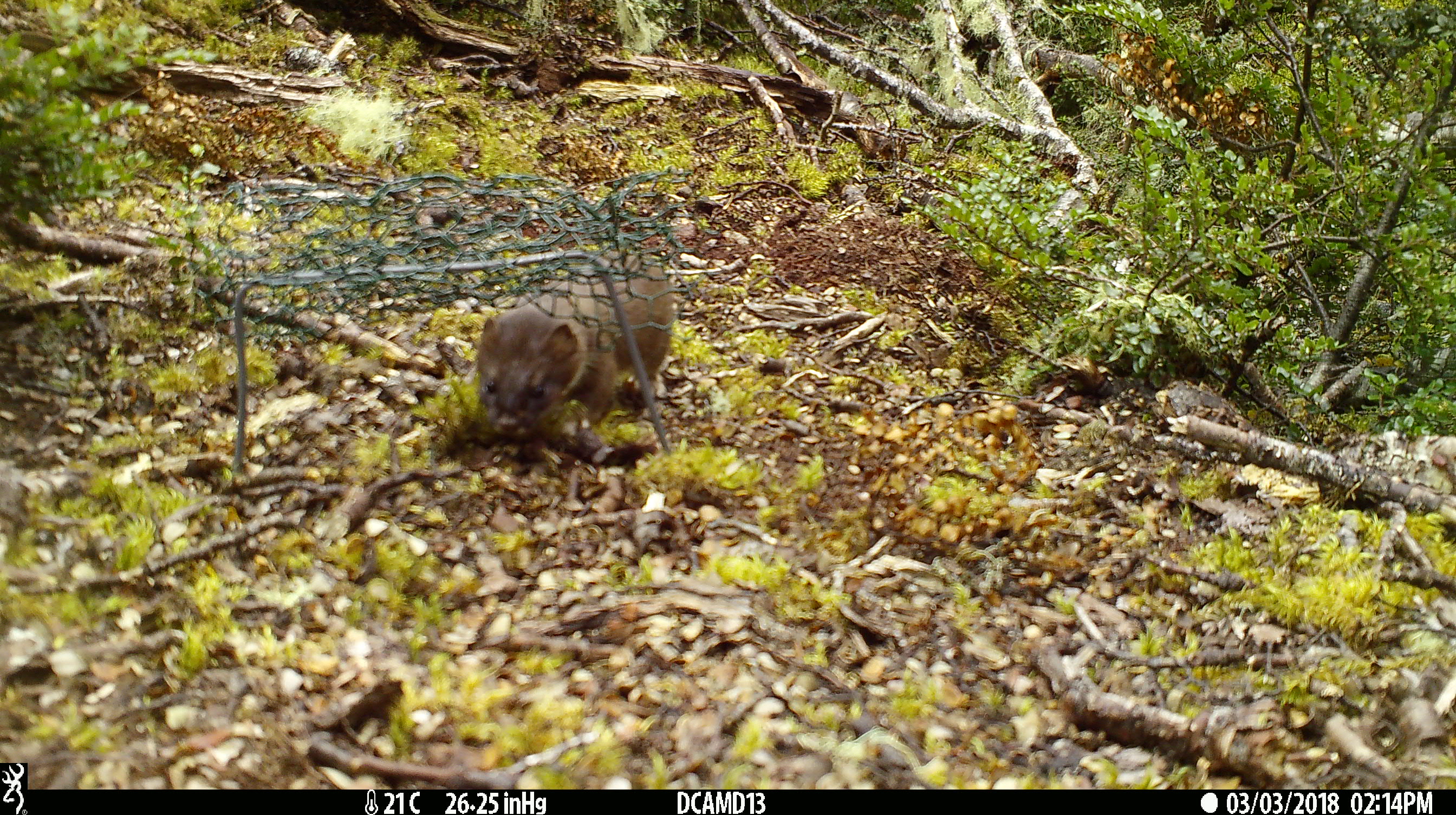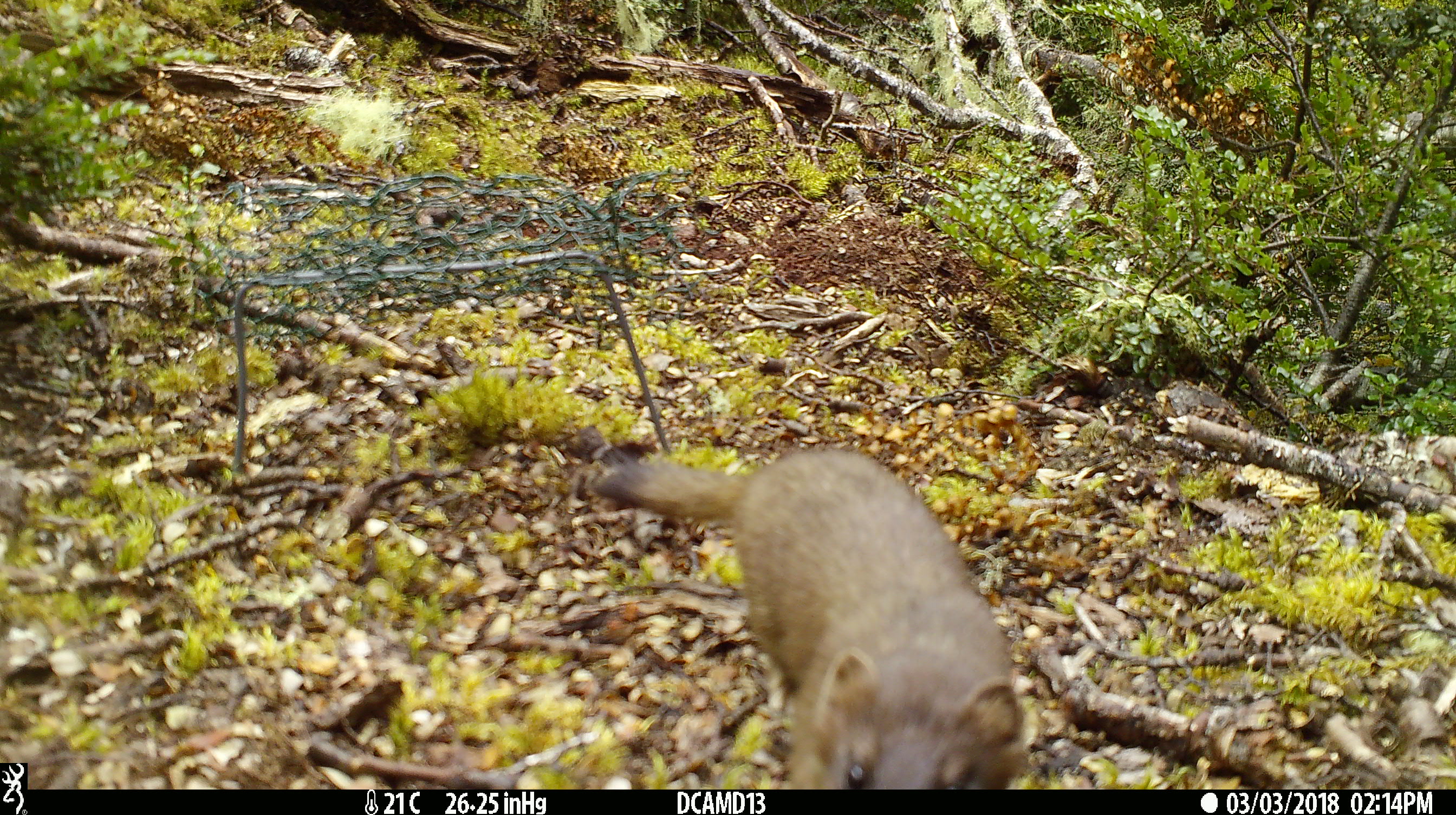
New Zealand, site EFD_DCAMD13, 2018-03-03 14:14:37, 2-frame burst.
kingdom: Animalia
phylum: Chordata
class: Mammalia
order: Carnivora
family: Mustelidae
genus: Mustela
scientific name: Mustela erminea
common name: stoat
Stoat (Mustela erminea).